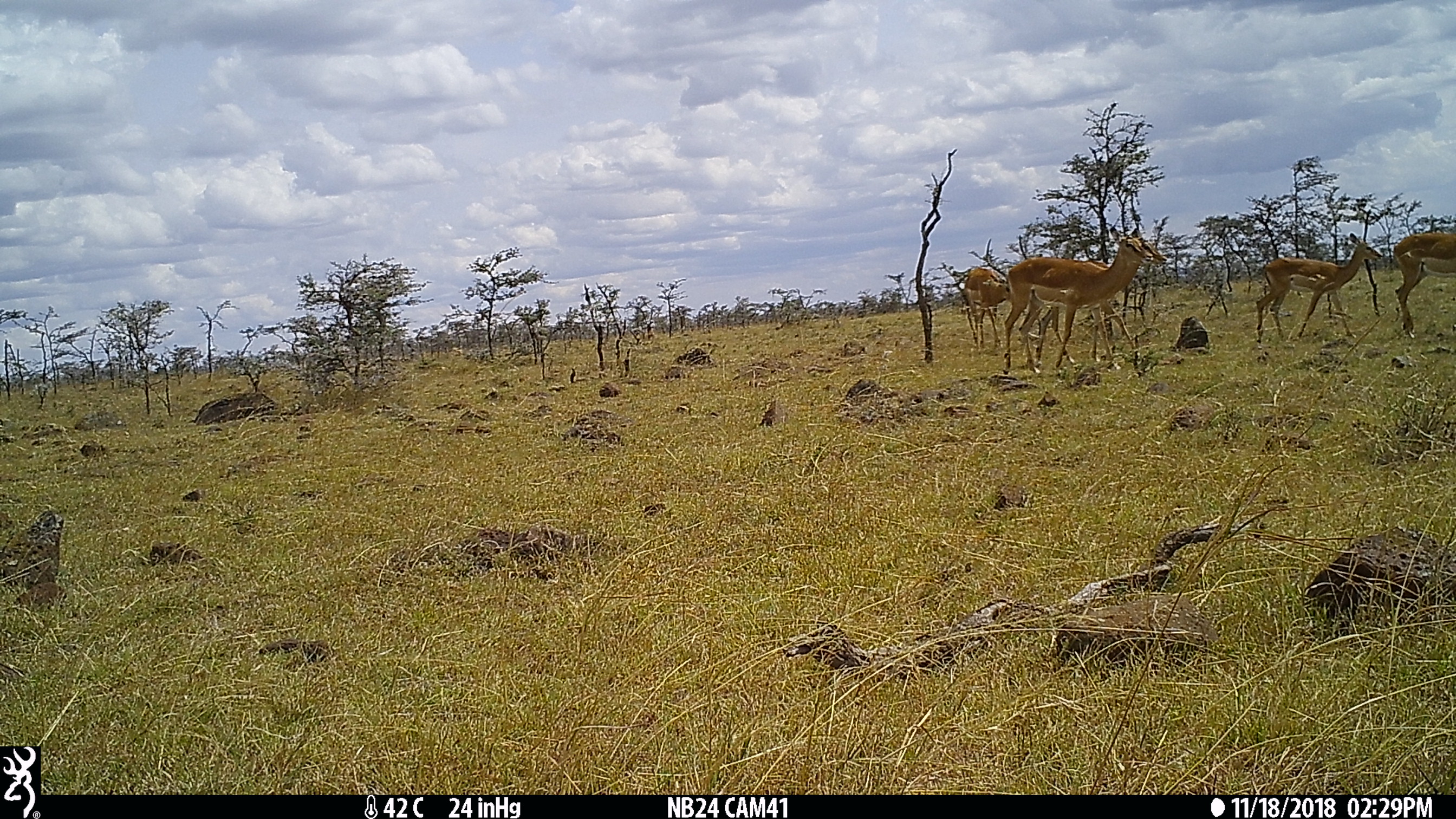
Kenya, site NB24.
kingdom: Animalia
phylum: Chordata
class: Mammalia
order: Artiodactyla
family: Bovidae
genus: Aepyceros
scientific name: Aepyceros melampus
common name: impala